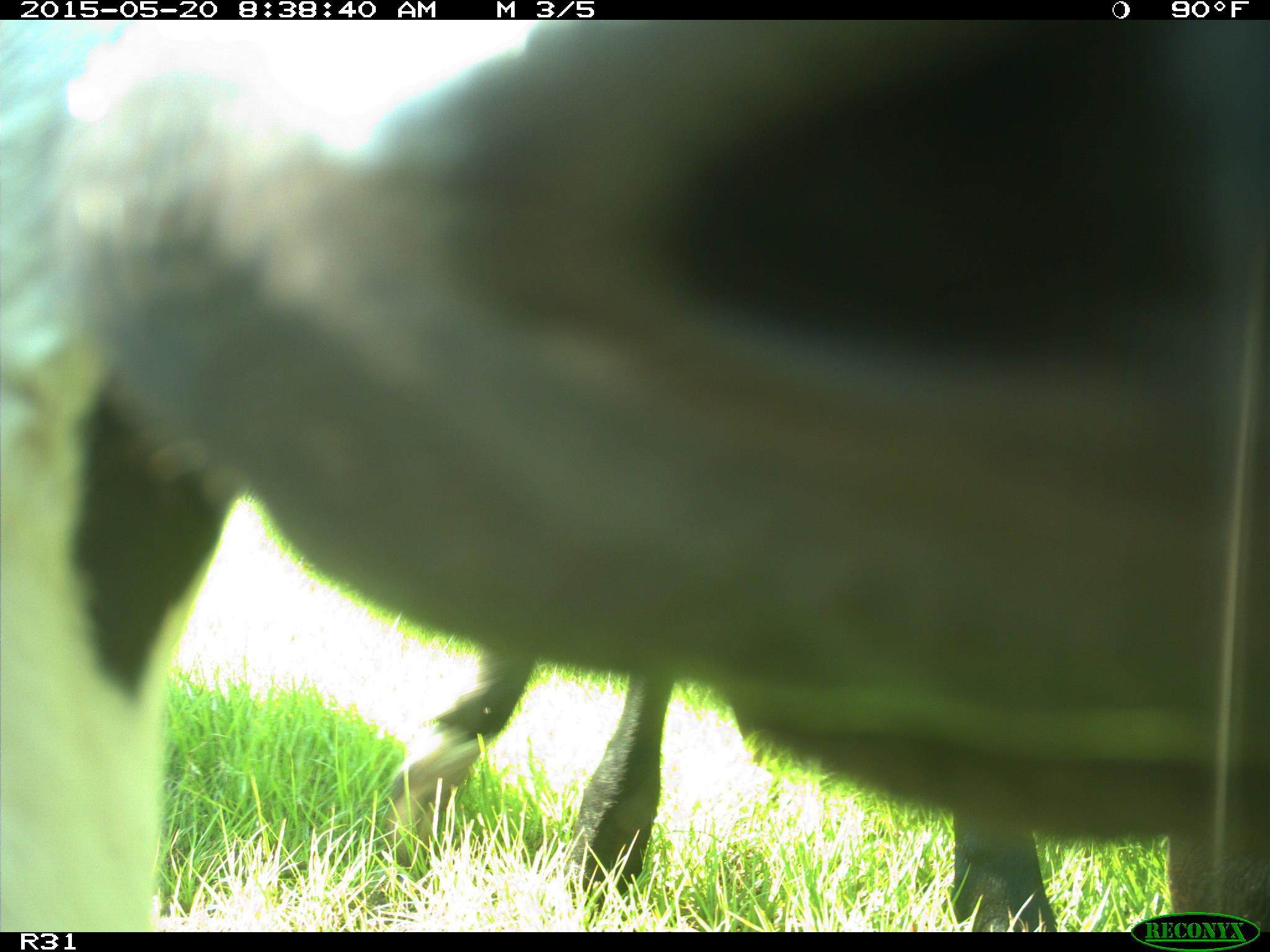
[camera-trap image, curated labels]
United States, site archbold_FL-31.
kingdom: Animalia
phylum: Chordata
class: Mammalia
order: Artiodactyla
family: Bovidae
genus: Bos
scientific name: Bos taurus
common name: domestic cow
Bos taurus (domestic cow).